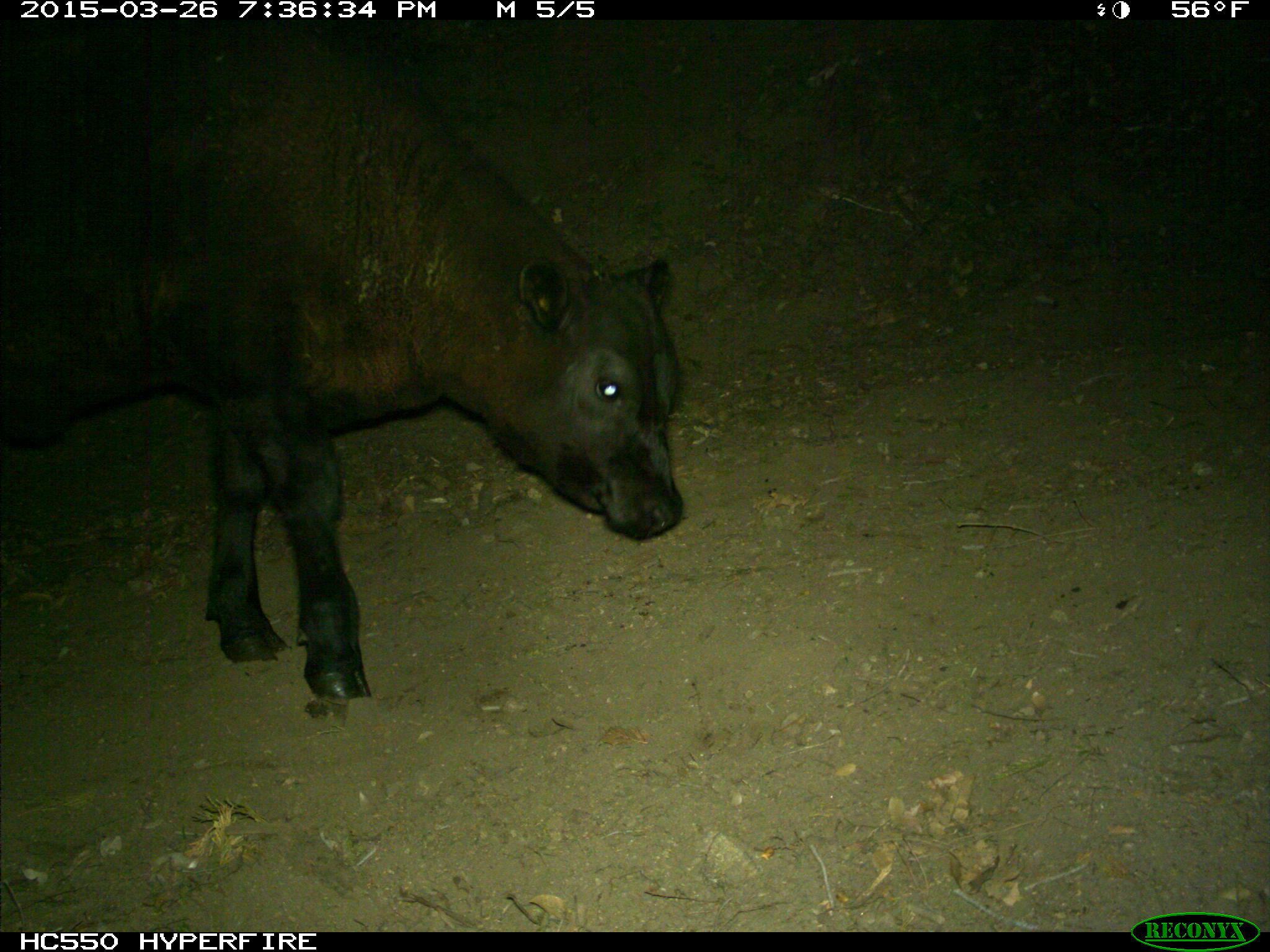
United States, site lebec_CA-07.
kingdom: Animalia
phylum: Chordata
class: Mammalia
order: Artiodactyla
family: Bovidae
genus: Bos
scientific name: Bos taurus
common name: domestic cow